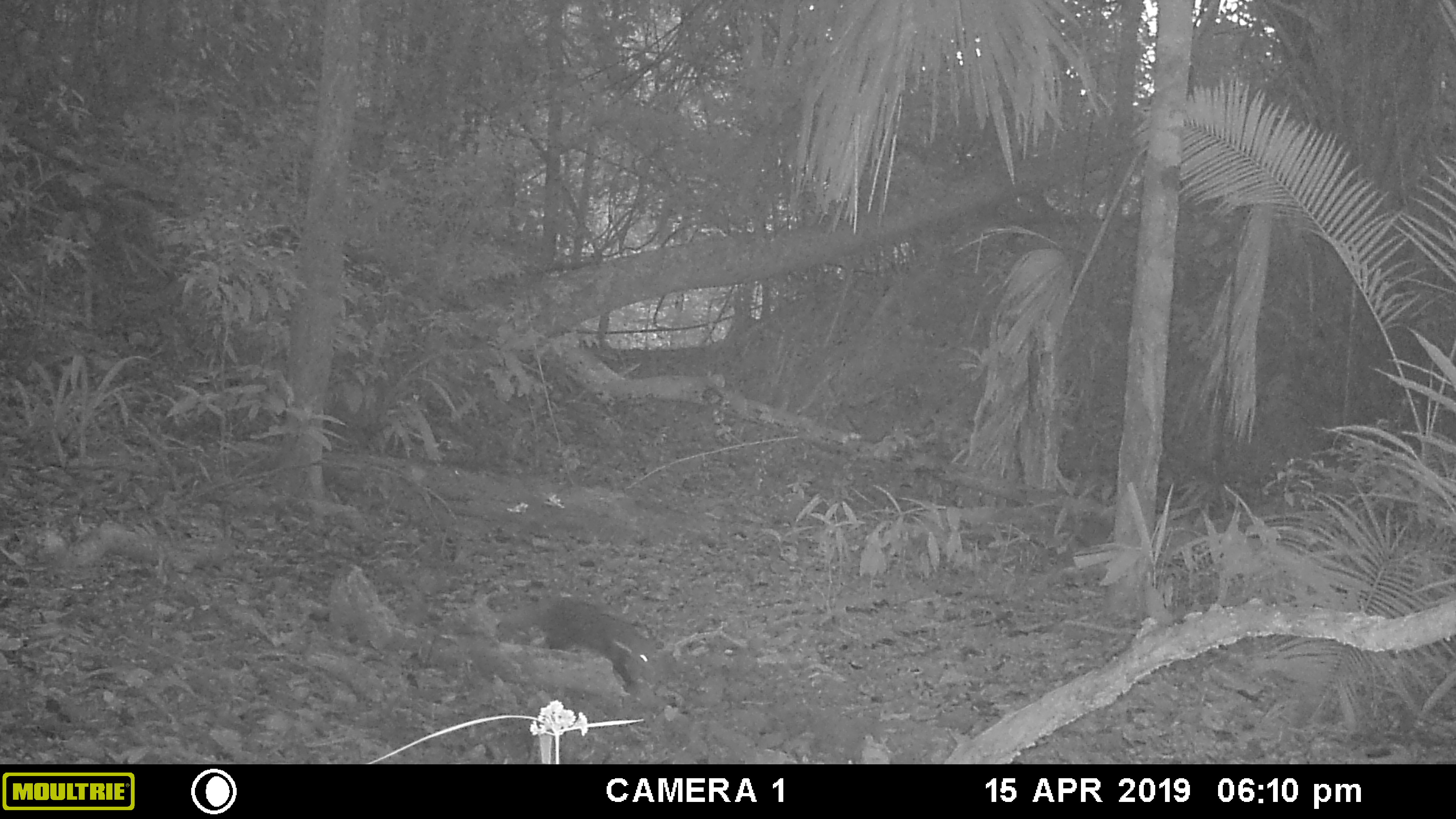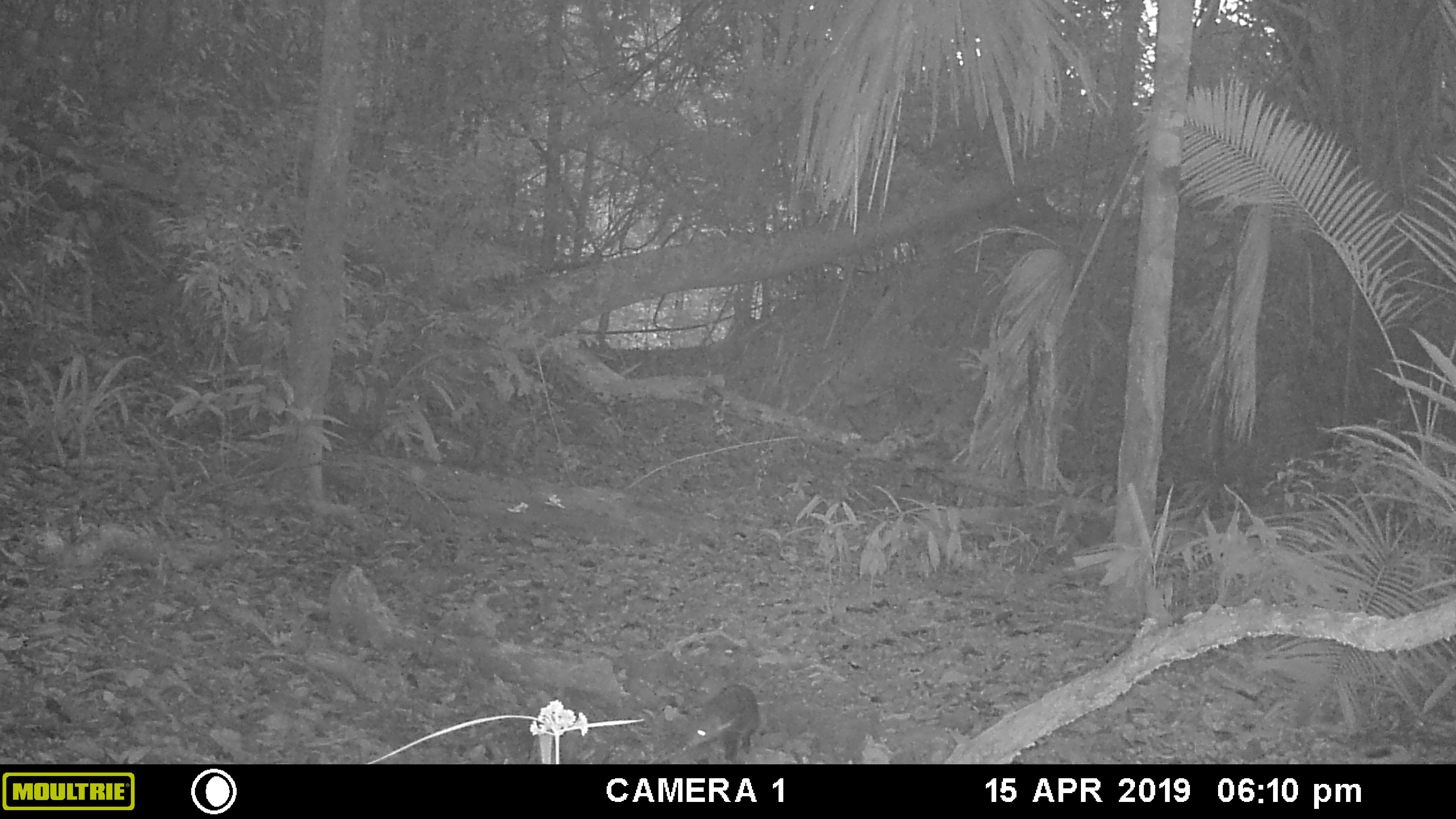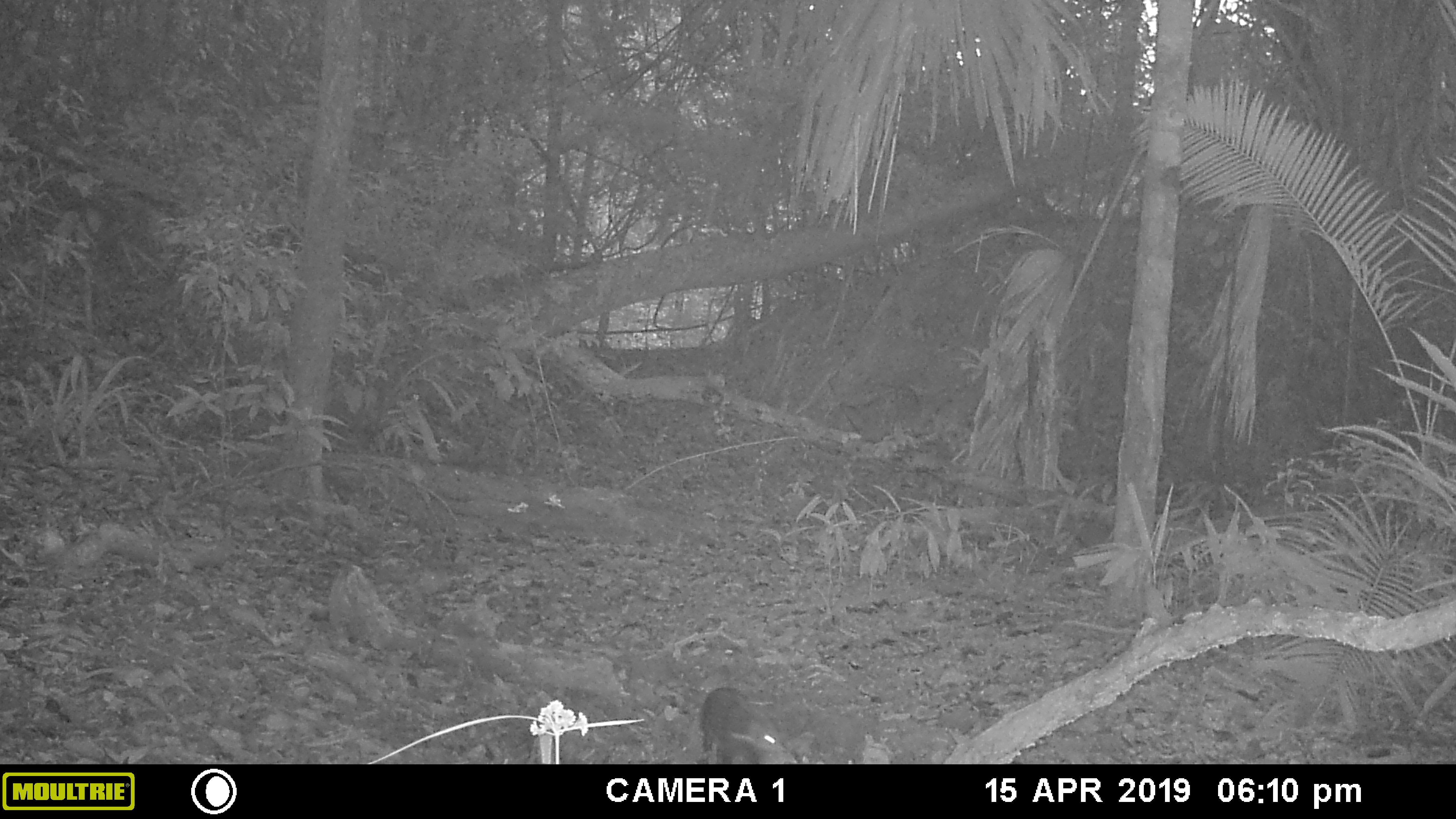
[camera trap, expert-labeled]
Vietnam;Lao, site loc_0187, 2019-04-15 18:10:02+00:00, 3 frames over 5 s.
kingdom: Animalia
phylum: Chordata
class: Mammalia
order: Carnivora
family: Herpestidae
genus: Urva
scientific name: Urva urva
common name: crab-eating mongoose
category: crab eating mongoose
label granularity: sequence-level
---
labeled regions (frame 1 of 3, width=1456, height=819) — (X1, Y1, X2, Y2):
crab eating mongoose: (497, 594, 674, 700)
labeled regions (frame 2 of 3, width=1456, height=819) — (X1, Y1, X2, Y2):
crab eating mongoose: (683, 684, 759, 762)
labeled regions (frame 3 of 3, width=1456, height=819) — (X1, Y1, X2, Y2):
crab eating mongoose: (698, 685, 797, 764)